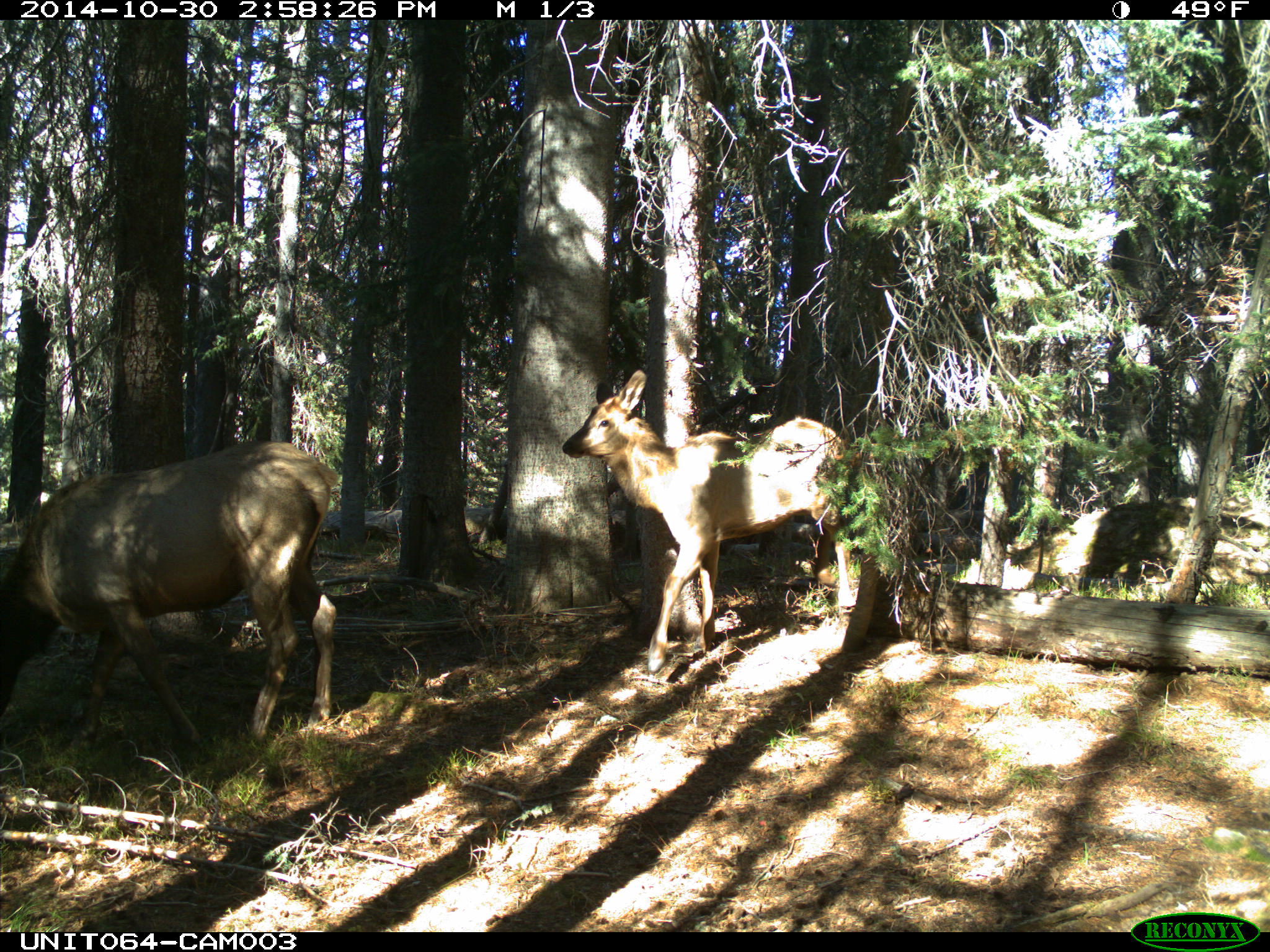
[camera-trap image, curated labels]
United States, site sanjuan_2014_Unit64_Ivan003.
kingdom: Animalia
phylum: Chordata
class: Mammalia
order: Artiodactyla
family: Cervidae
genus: Cervus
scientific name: Cervus elaphus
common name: red deer